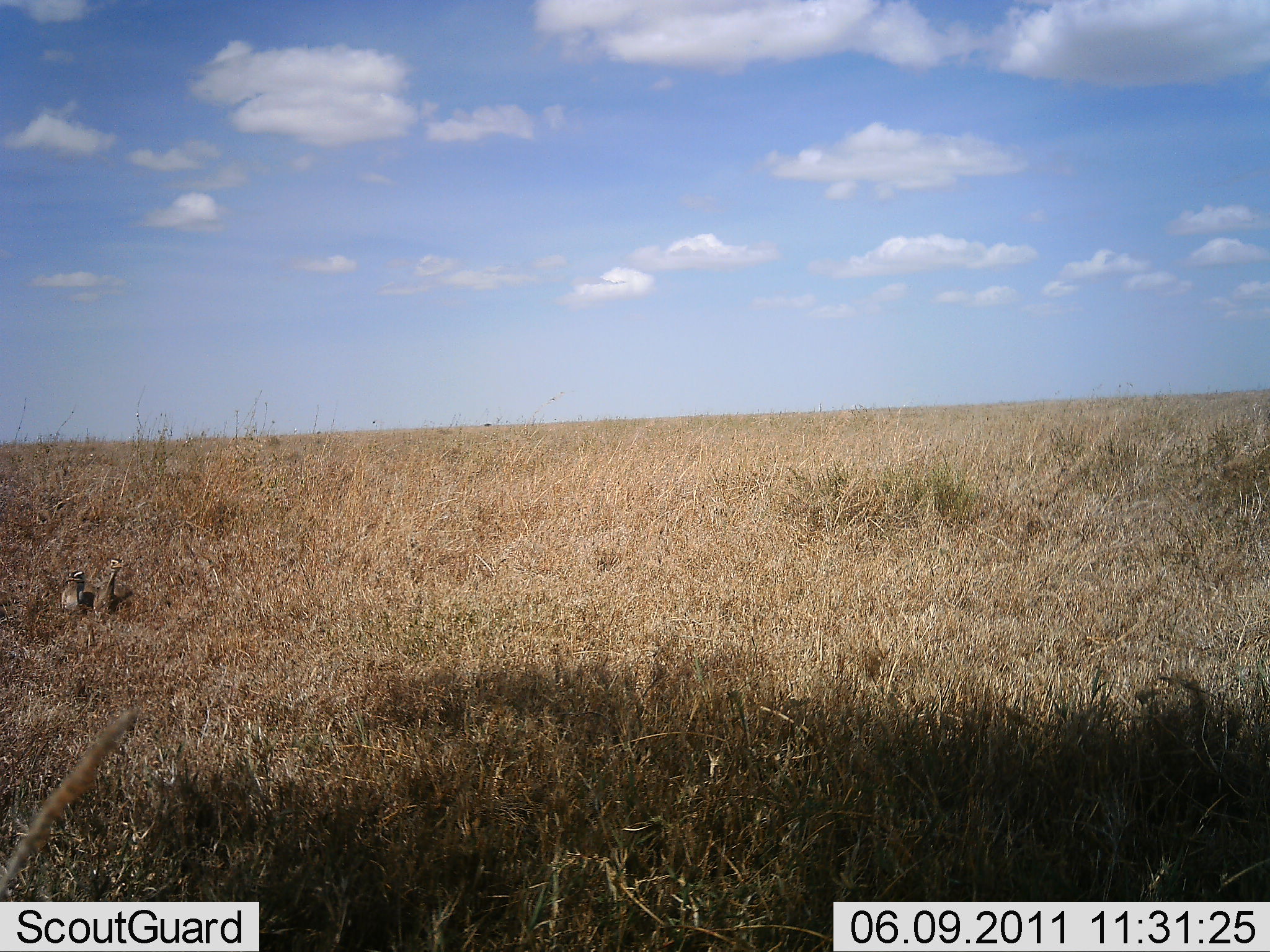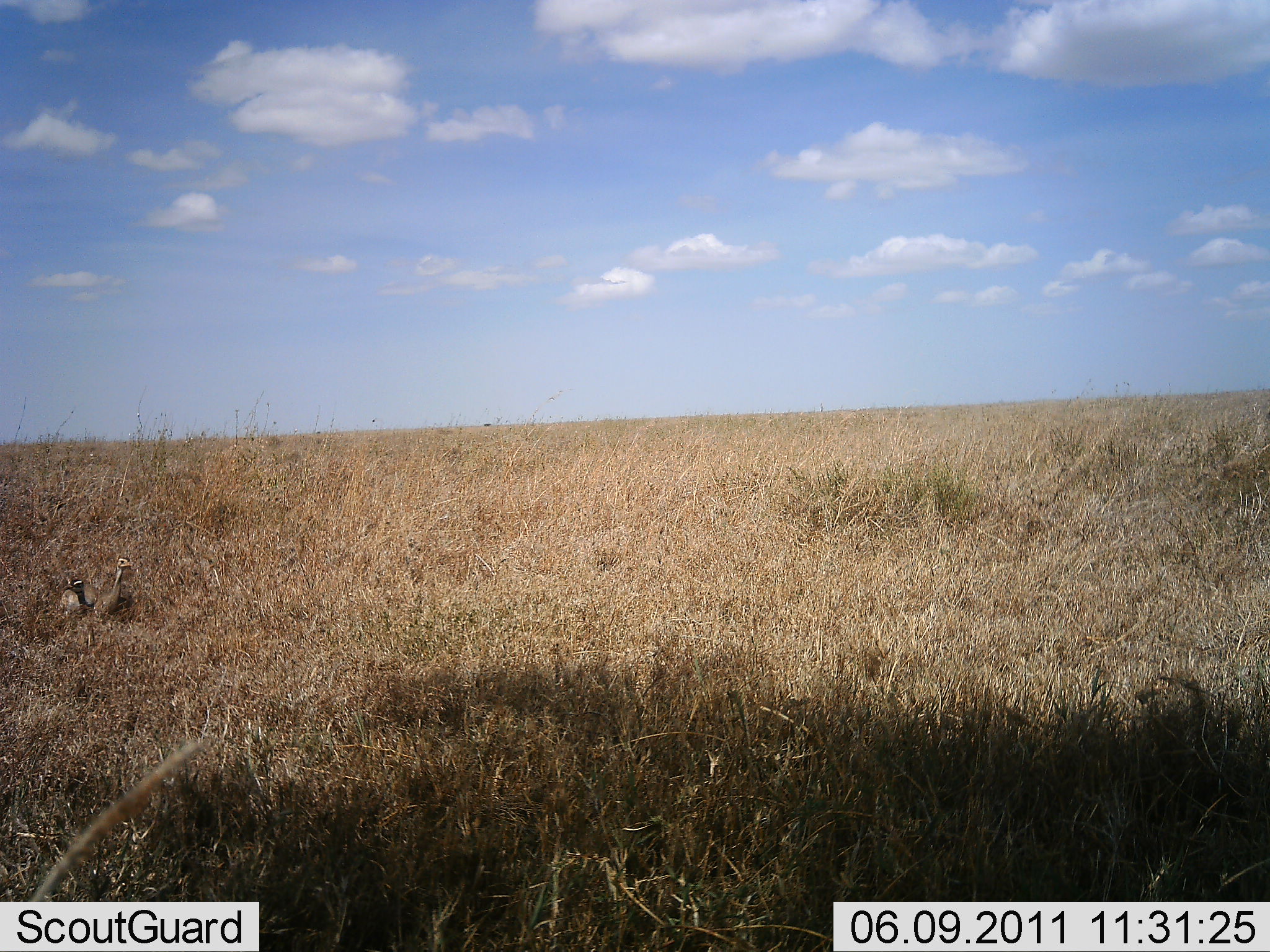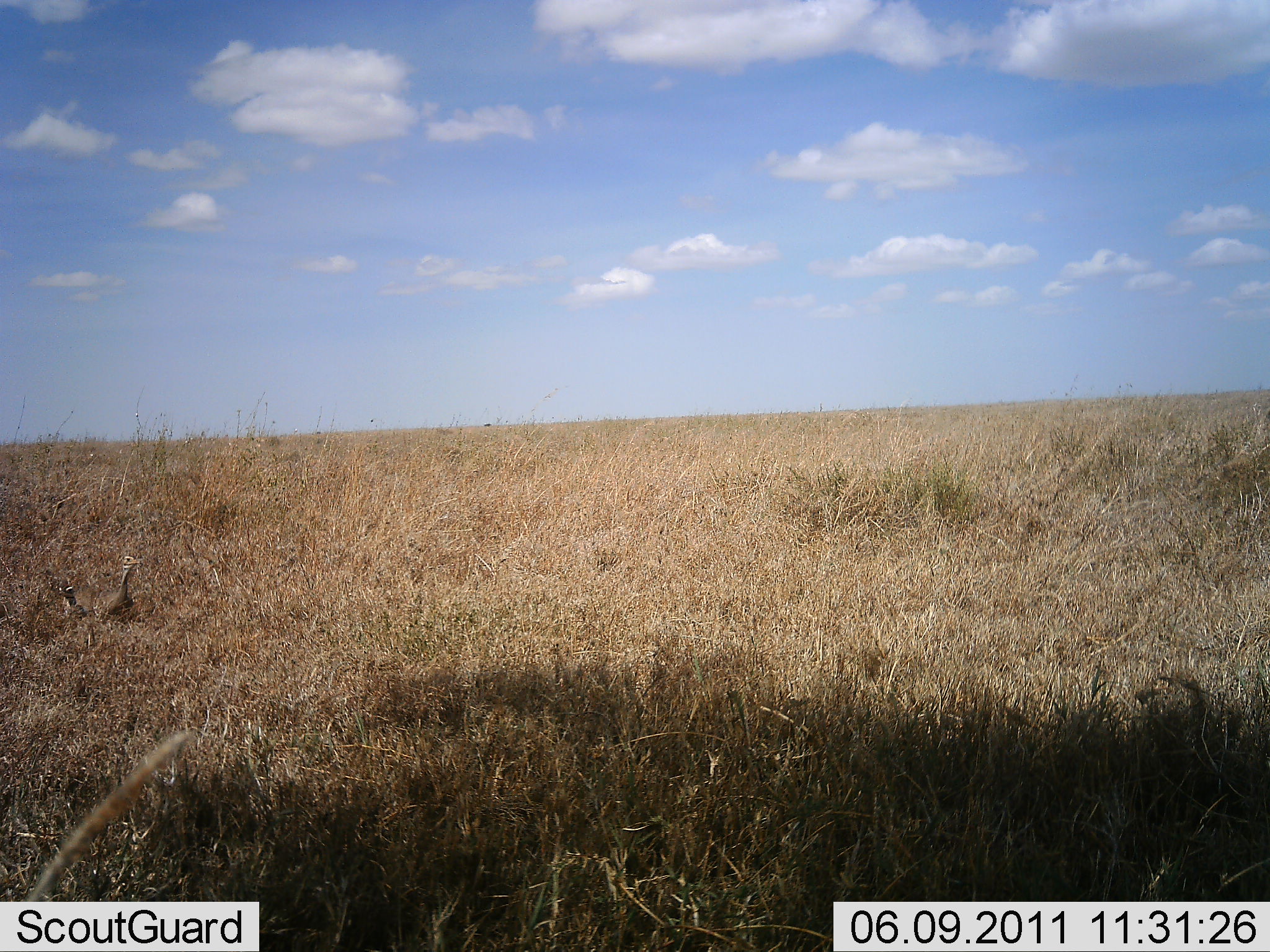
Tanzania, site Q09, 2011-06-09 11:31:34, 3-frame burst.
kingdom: Animalia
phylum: Chordata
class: Aves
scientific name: Aves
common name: bird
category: otherbird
Otherbird (bird) (Aves), count 2. Behavior (volunteer vote fractions): standing 64%, resting 18%, moving 27%, interacting 0%. Young present (vote fraction): 9%. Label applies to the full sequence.